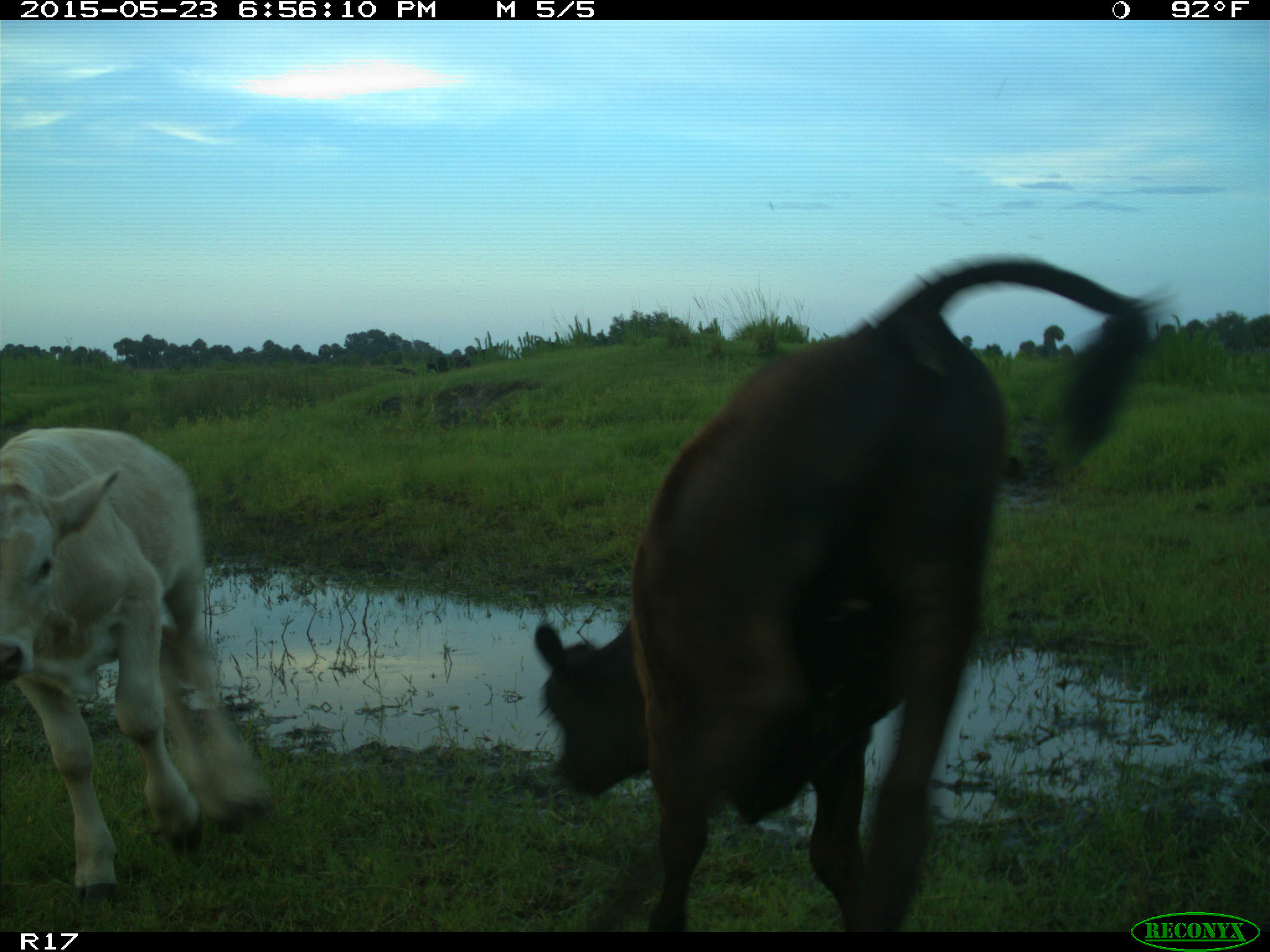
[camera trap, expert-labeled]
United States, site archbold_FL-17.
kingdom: Animalia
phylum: Chordata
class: Mammalia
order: Artiodactyla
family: Bovidae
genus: Bos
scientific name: Bos taurus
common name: domestic cow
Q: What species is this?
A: Bos taurus (domestic cow).